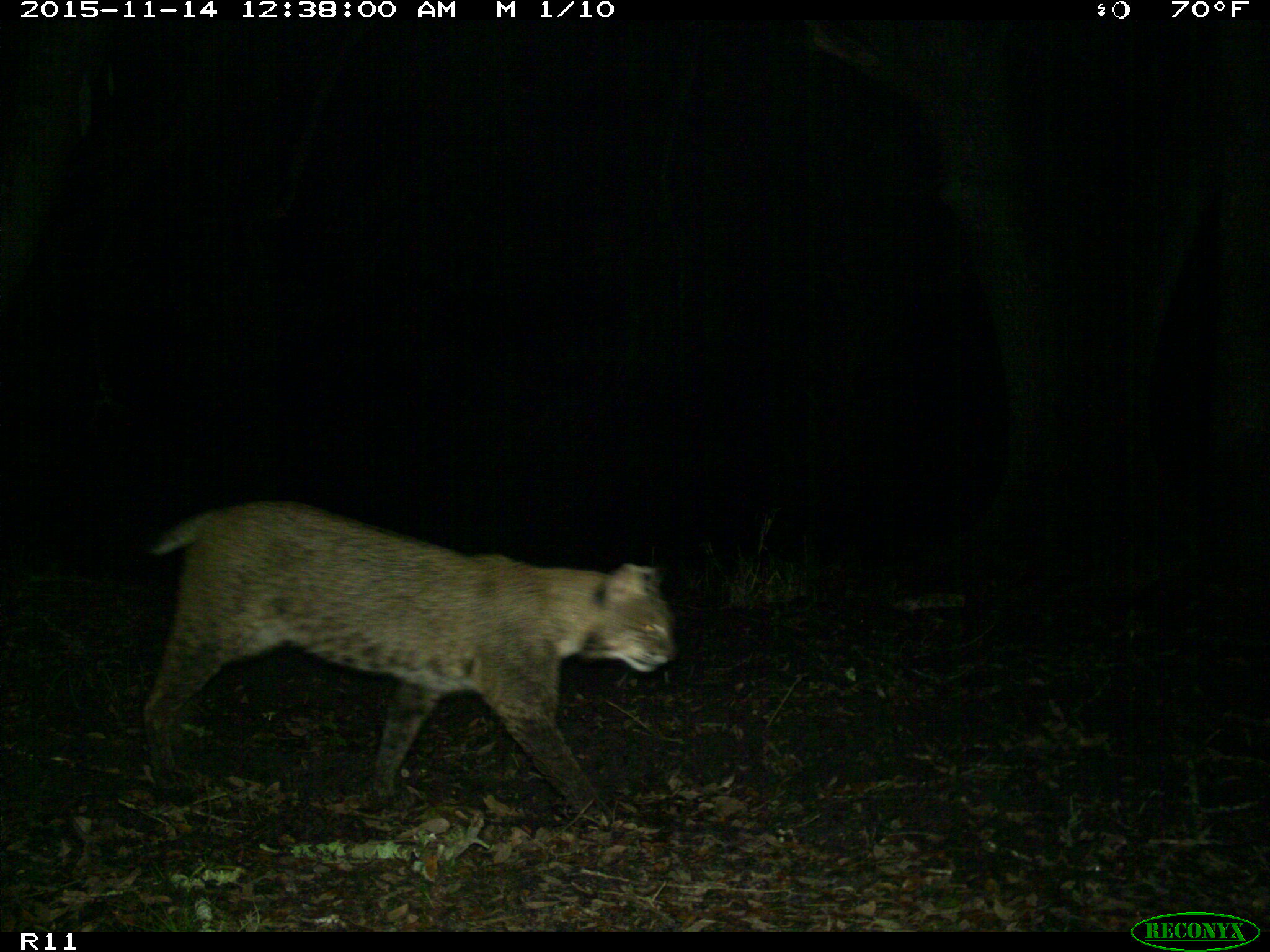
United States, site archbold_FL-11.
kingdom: Animalia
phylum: Chordata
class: Mammalia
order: Carnivora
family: Felidae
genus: Lynx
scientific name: Lynx rufus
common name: bobcat